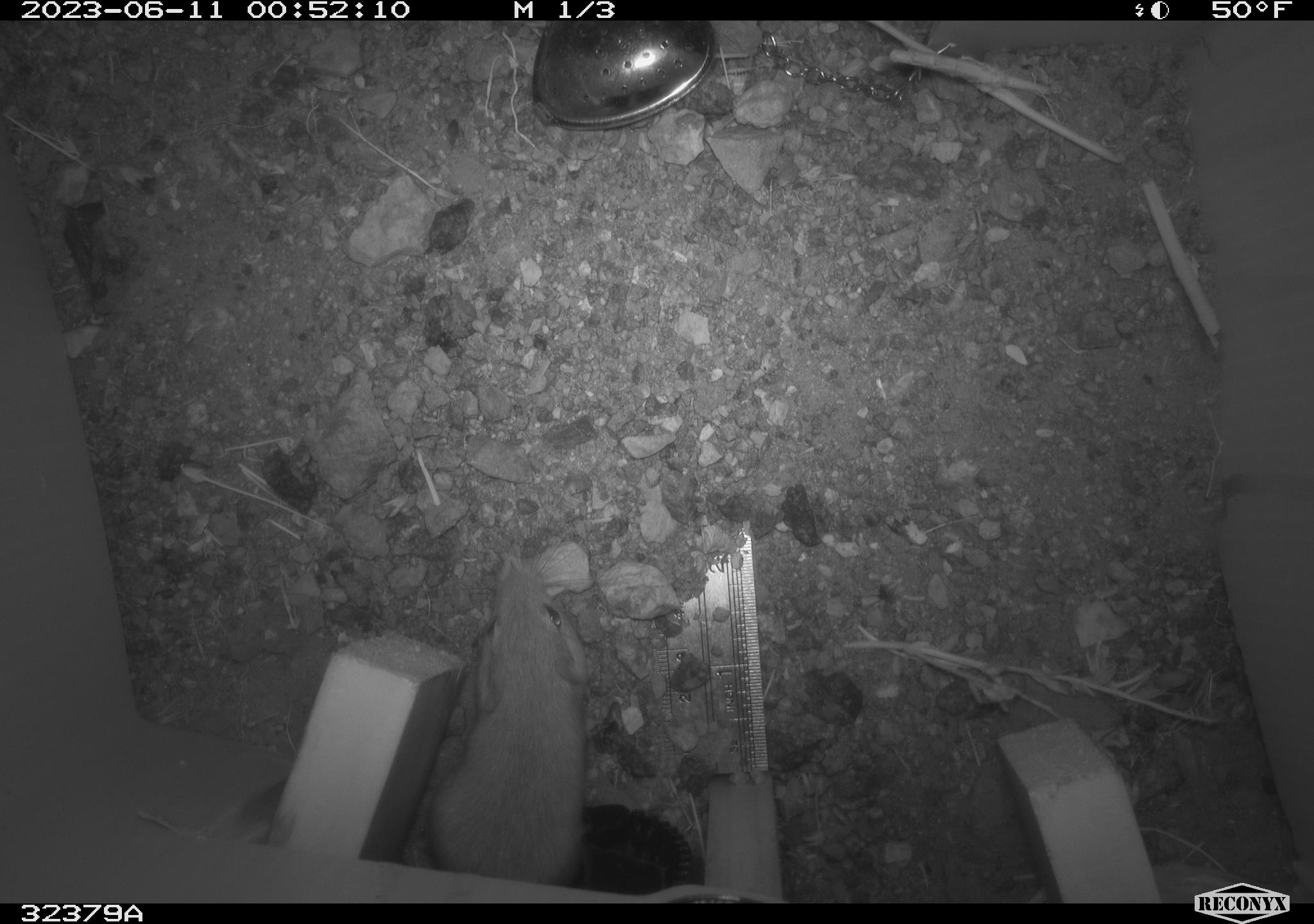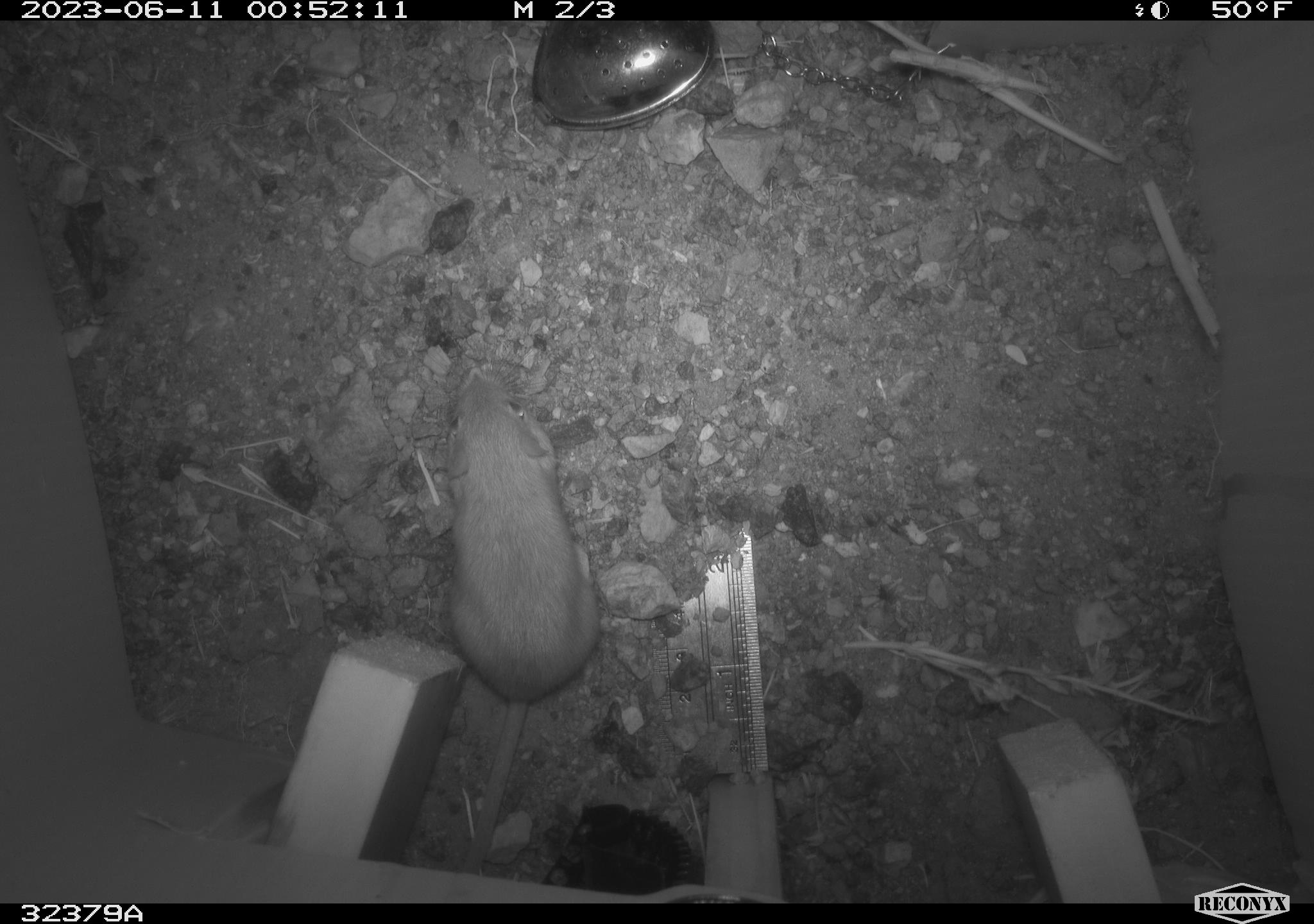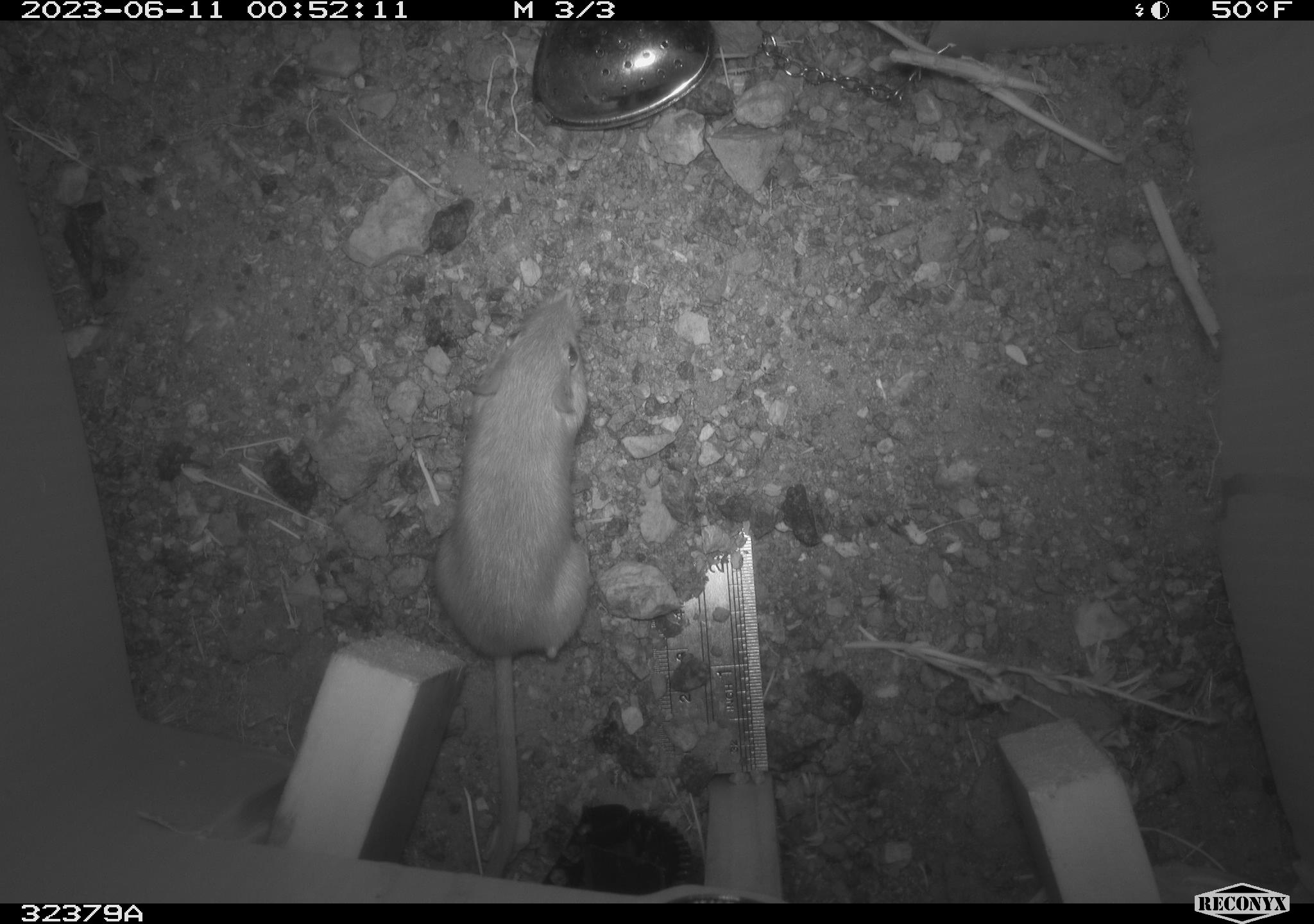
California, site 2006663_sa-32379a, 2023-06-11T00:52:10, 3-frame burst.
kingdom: Animalia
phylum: Chordata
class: Mammalia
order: Rodentia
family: Heteromyidae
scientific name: Heteromyidae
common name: kangaroo rats and pocket mice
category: heteromyidae family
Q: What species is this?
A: Heteromyidae family (kangaroo rats and pocket mice) (Heteromyidae).